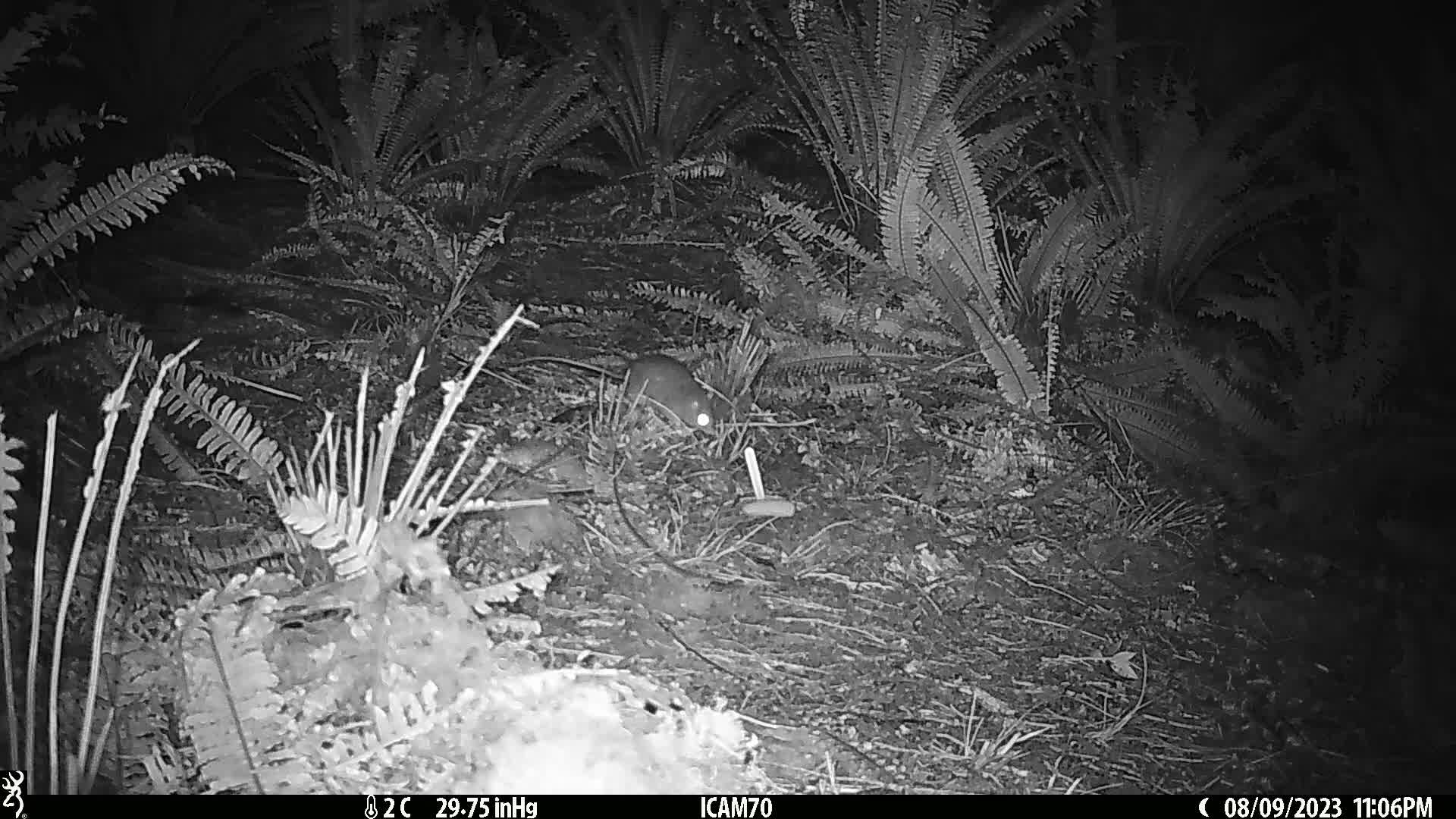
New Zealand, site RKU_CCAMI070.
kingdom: Animalia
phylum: Chordata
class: Mammalia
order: Rodentia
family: Muridae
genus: Rattus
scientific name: Rattus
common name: rat